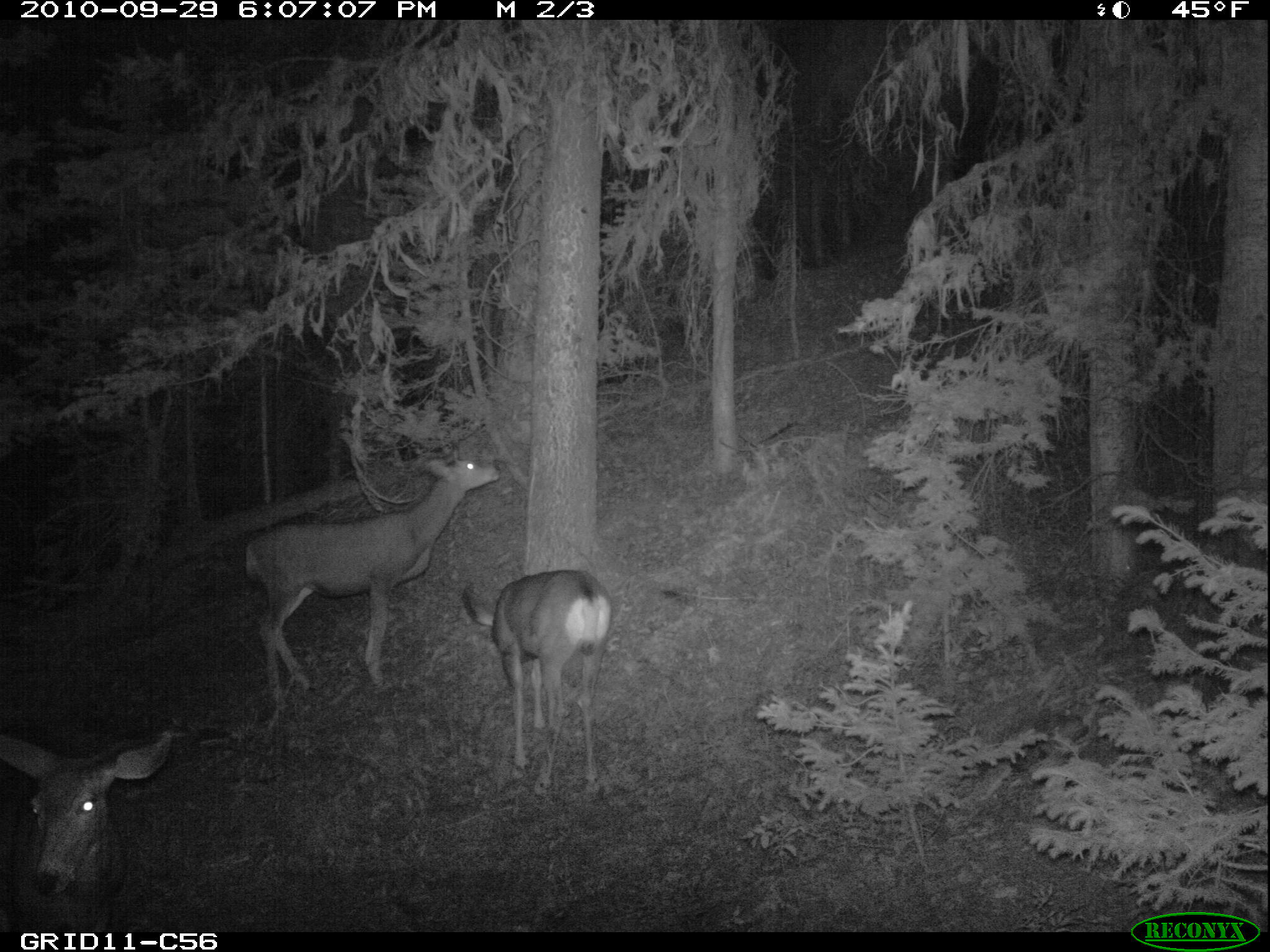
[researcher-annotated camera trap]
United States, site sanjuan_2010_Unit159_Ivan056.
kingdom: Animalia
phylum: Chordata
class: Mammalia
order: Artiodactyla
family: Cervidae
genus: Odocoileus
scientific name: Odocoileus hemionus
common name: mule deer